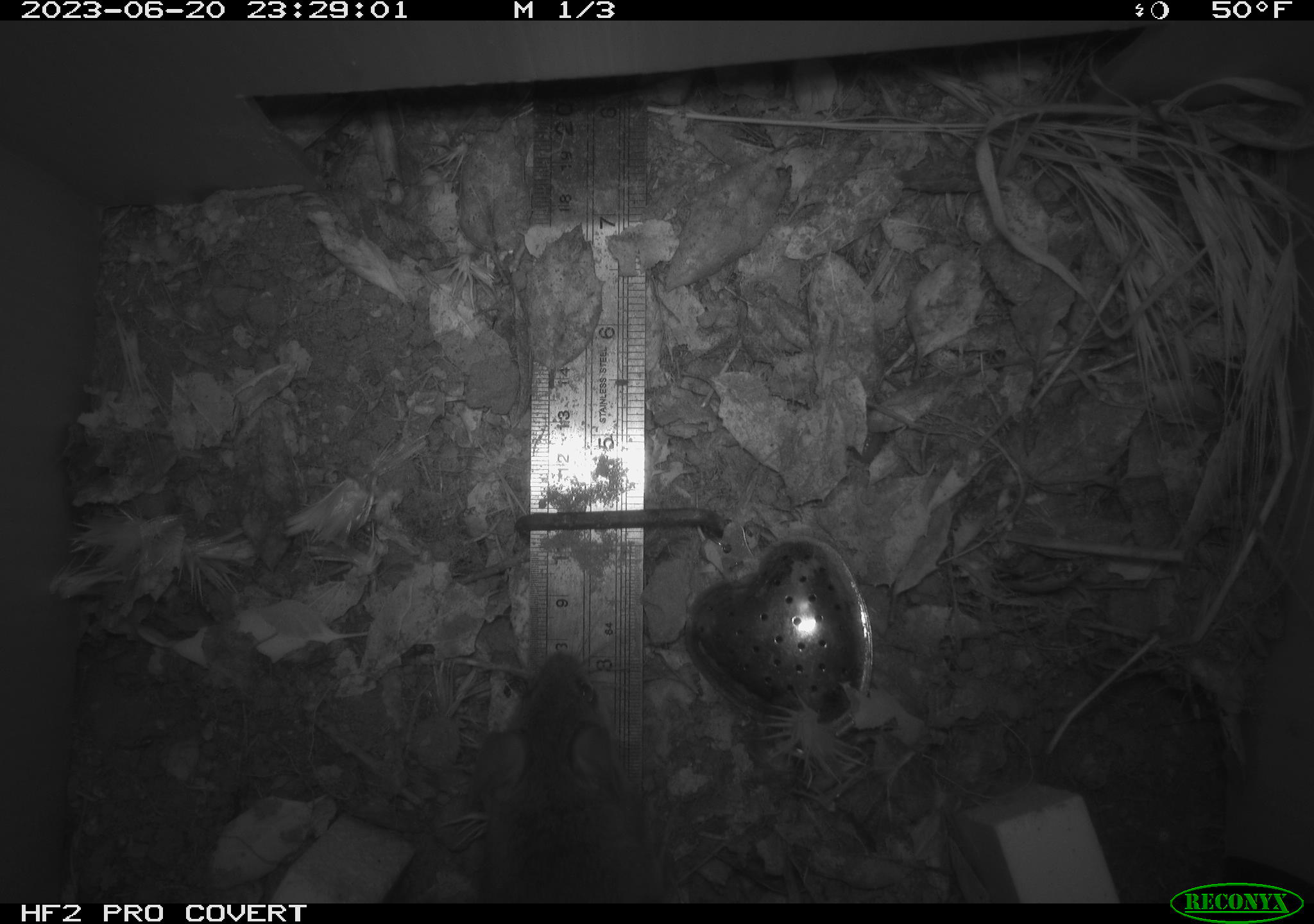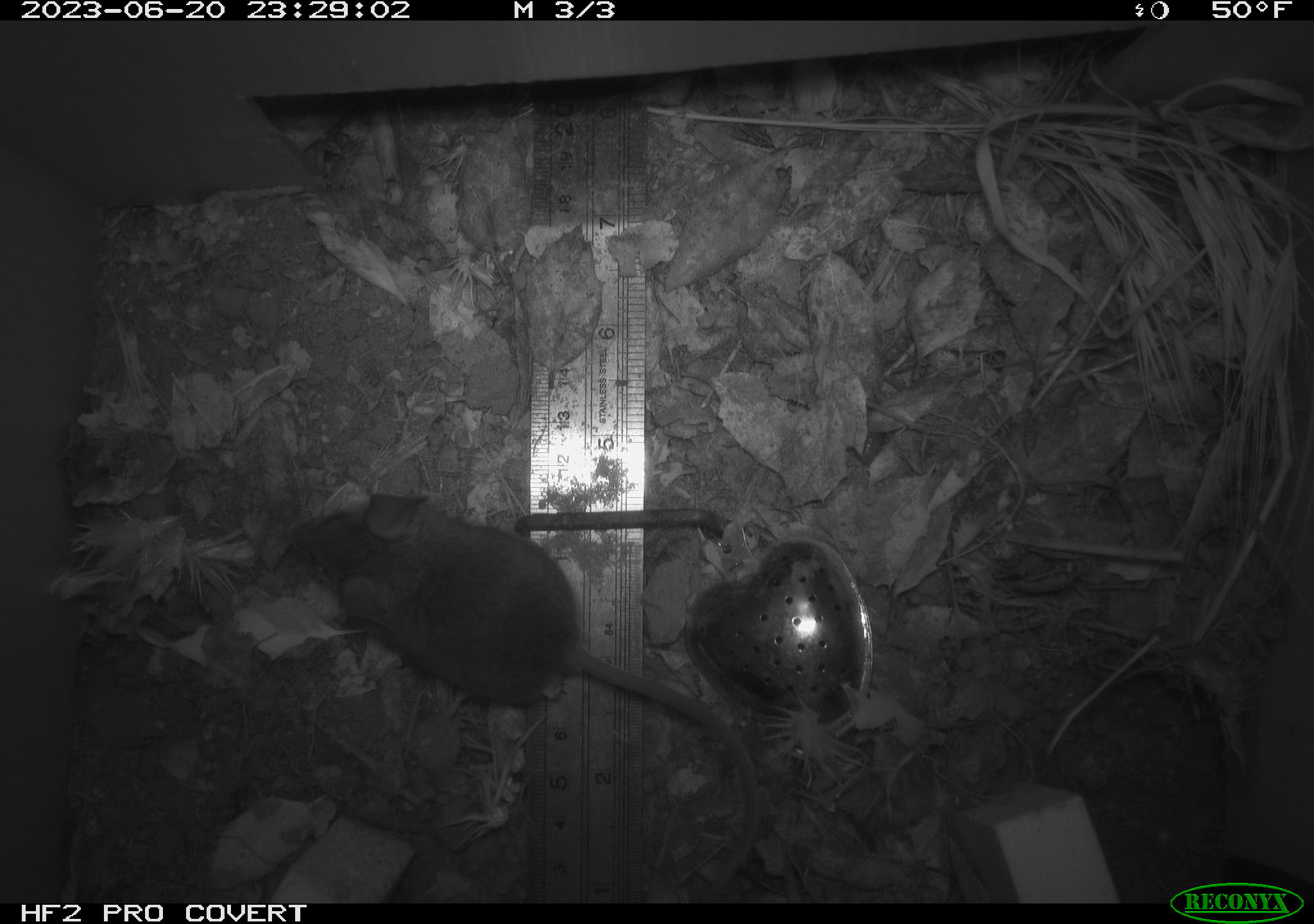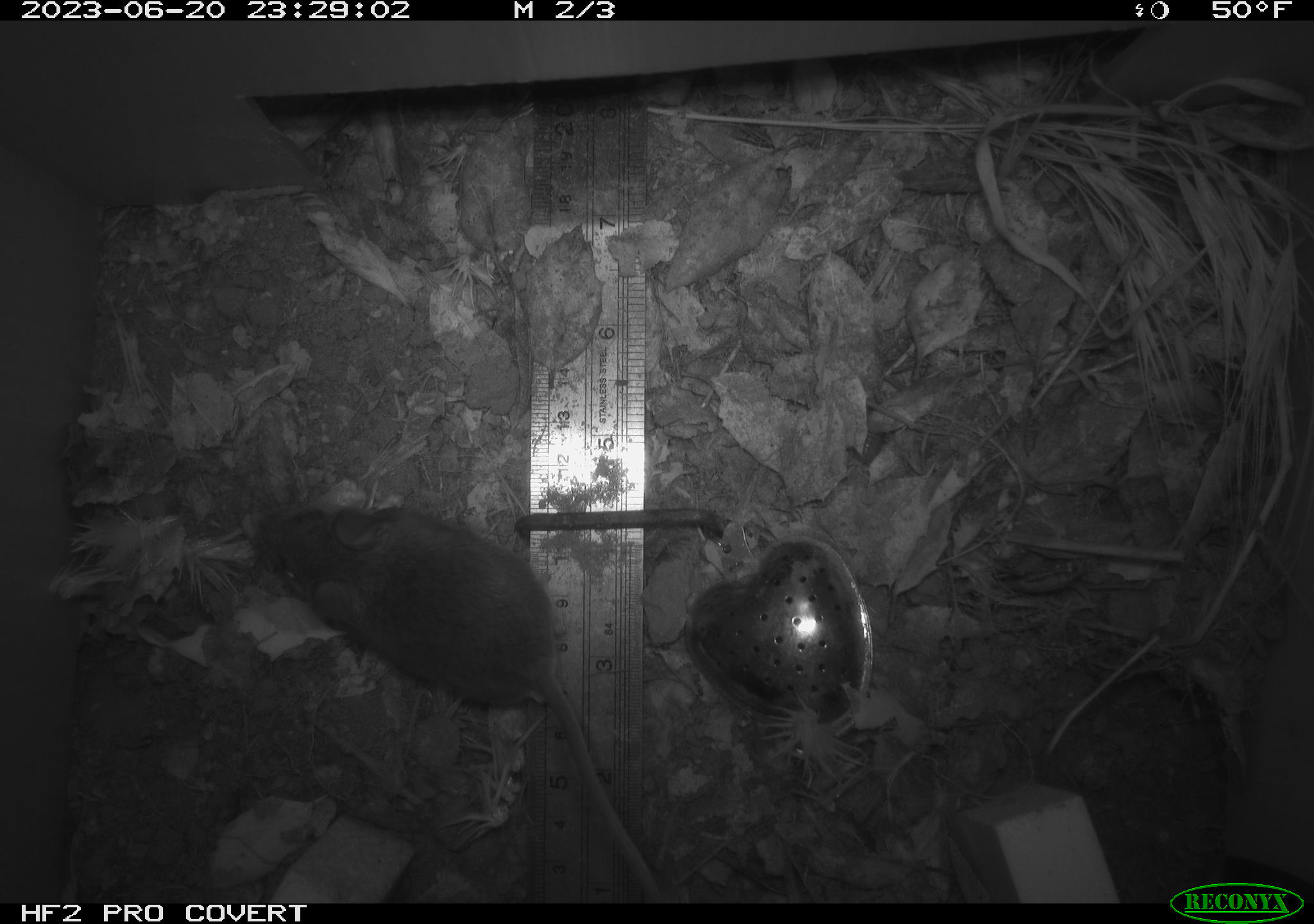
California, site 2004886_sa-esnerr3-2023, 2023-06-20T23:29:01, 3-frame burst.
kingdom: Animalia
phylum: Chordata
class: Mammalia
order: Rodentia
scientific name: Rodentia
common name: mouse species